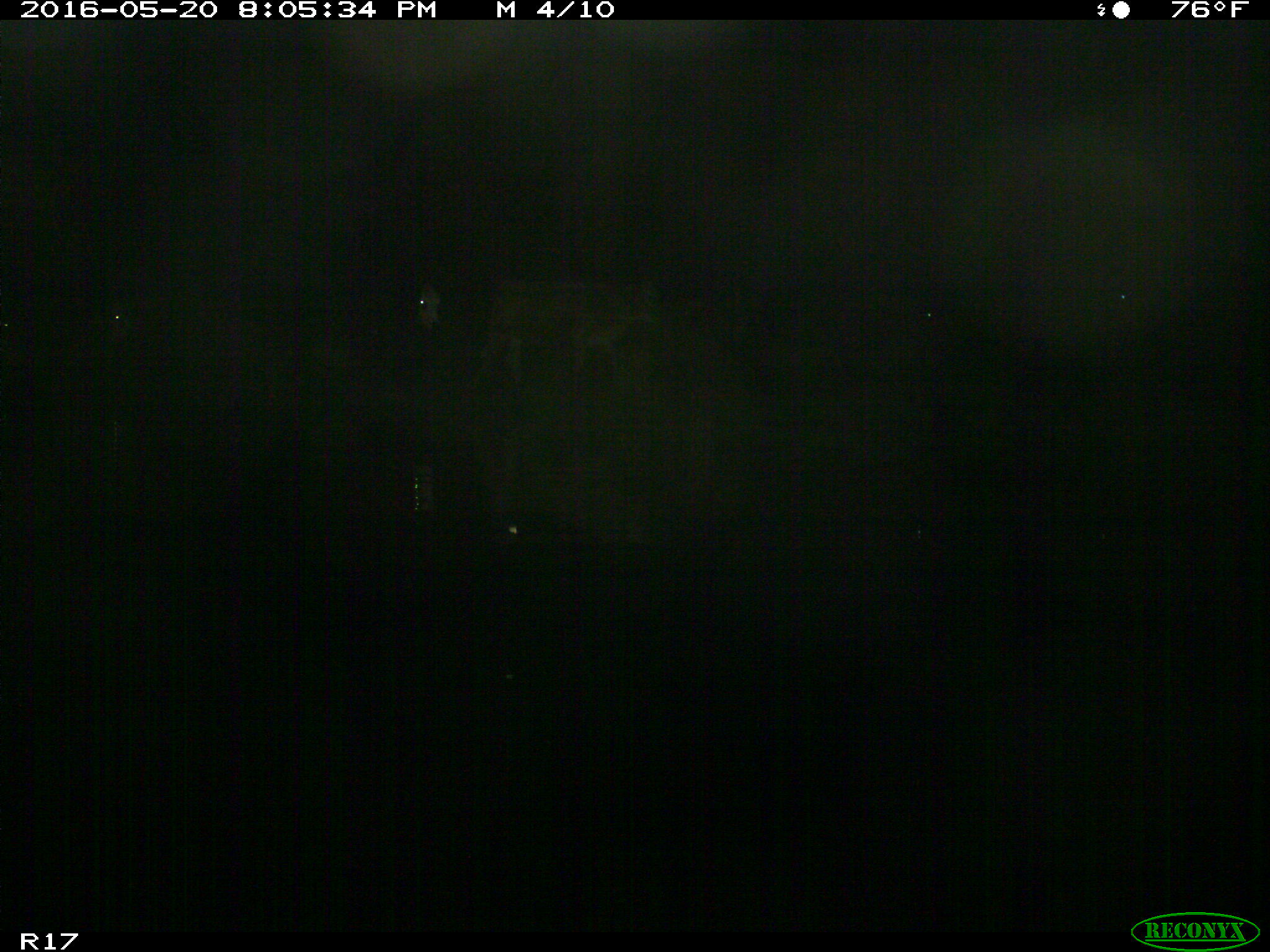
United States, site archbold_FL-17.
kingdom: Animalia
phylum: Chordata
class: Mammalia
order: Artiodactyla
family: Bovidae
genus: Bos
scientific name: Bos taurus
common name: domestic cow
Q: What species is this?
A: Bos taurus (domestic cow).